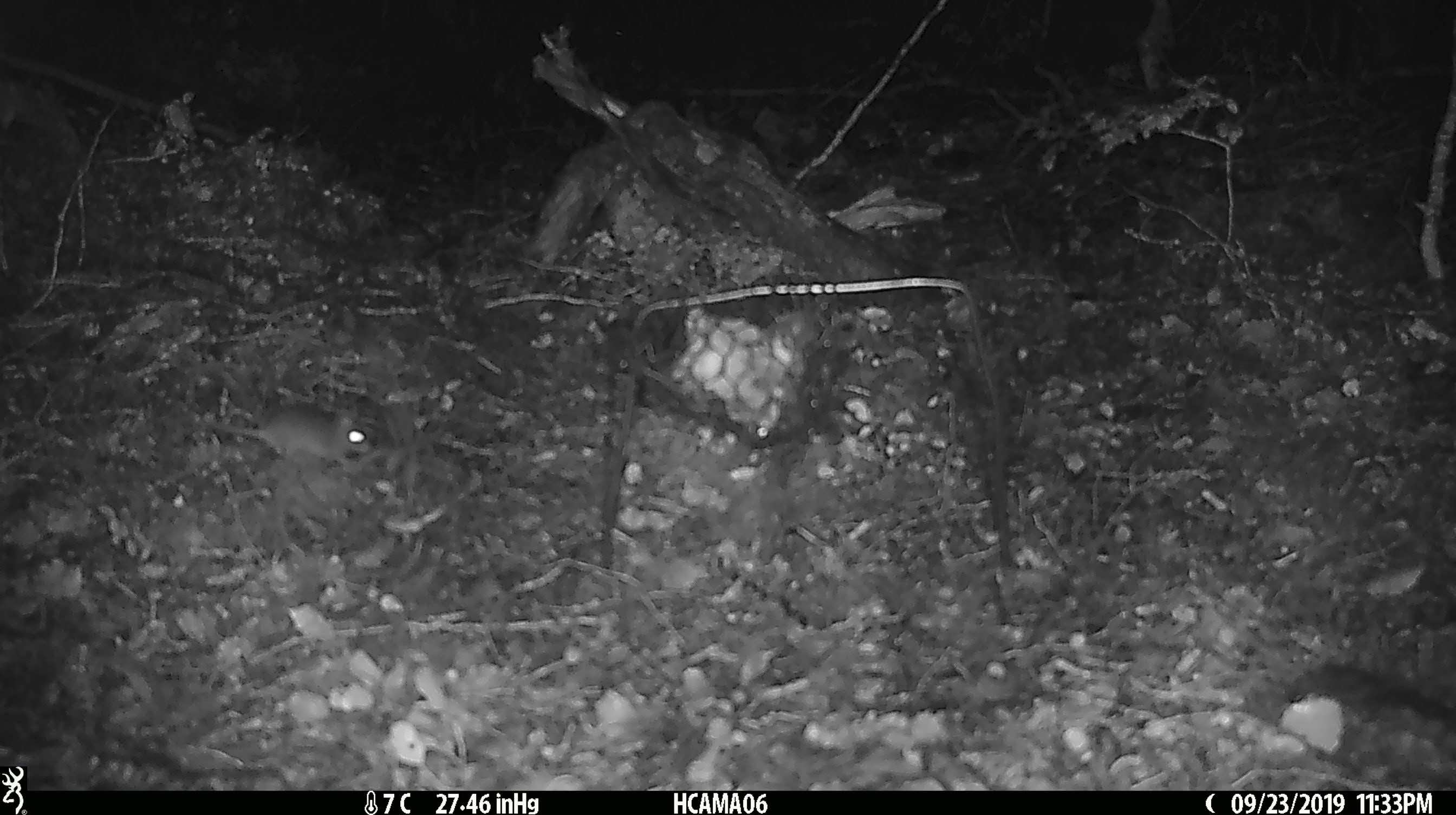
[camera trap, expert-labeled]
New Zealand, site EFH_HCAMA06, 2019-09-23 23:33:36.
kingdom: Animalia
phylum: Chordata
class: Mammalia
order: Rodentia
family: Muridae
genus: Mus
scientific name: Mus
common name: mouse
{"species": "mouse (Mus)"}